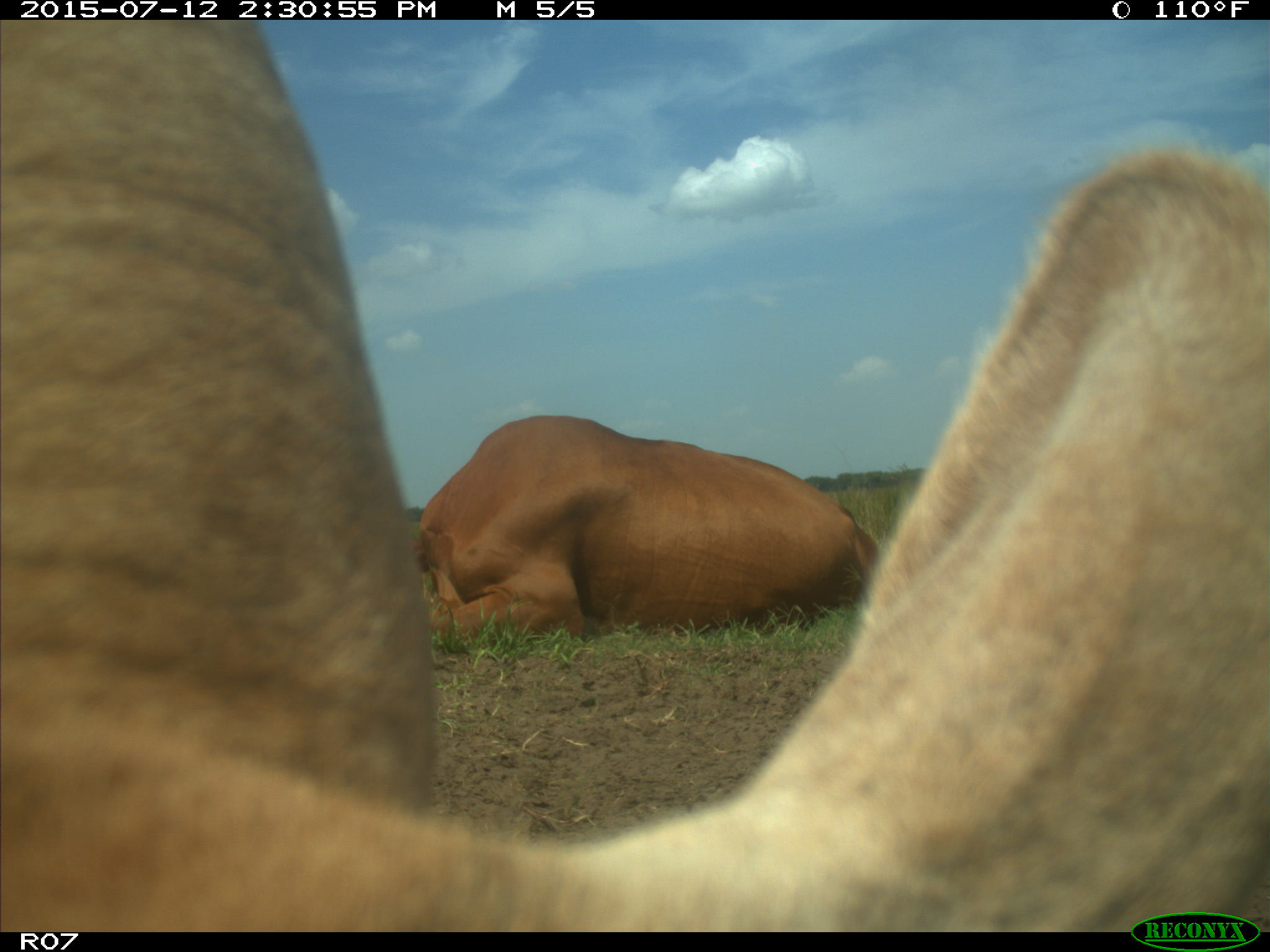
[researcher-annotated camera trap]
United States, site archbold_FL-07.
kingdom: Animalia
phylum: Chordata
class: Mammalia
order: Artiodactyla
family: Bovidae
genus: Bos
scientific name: Bos taurus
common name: domestic cow